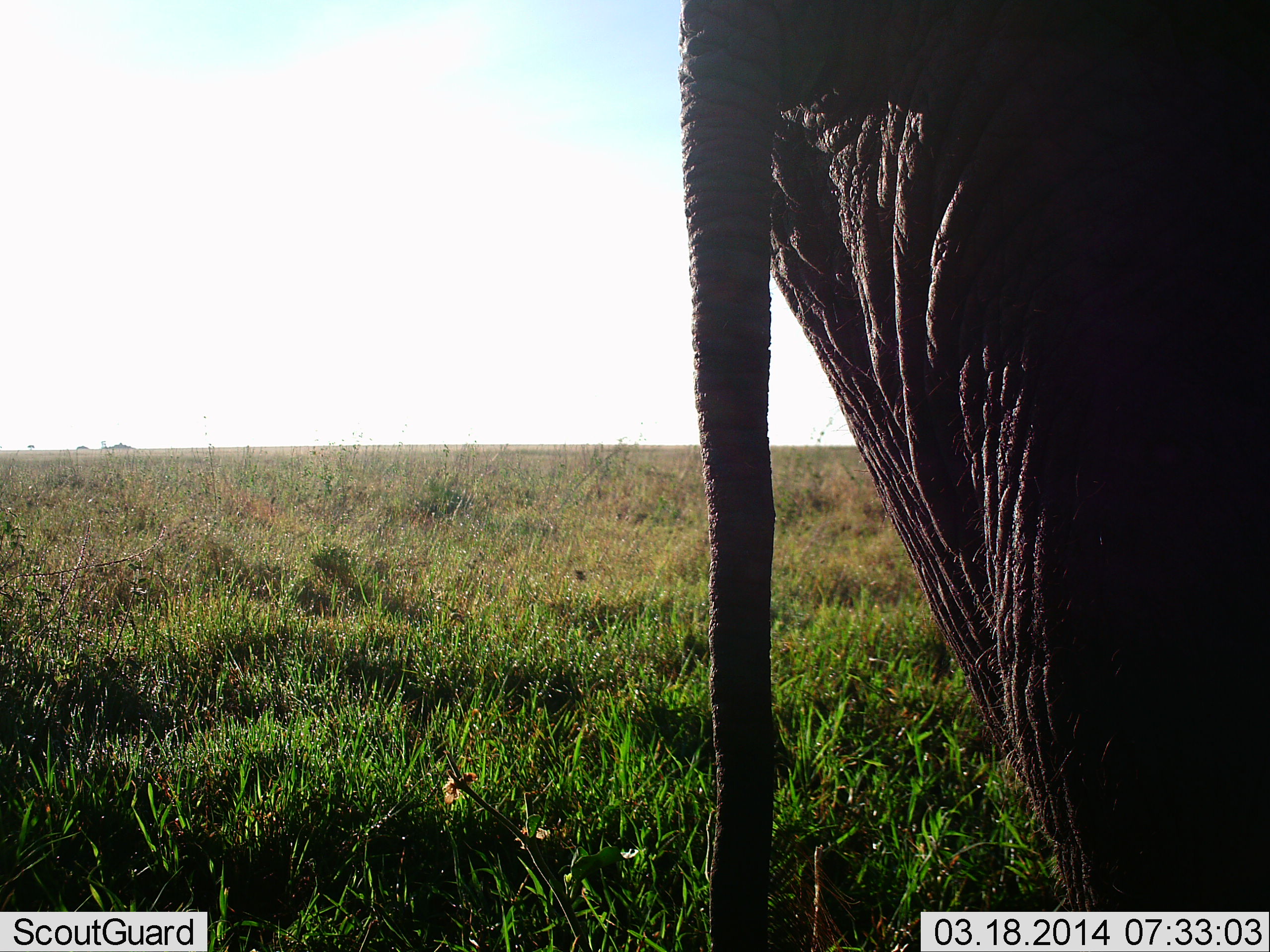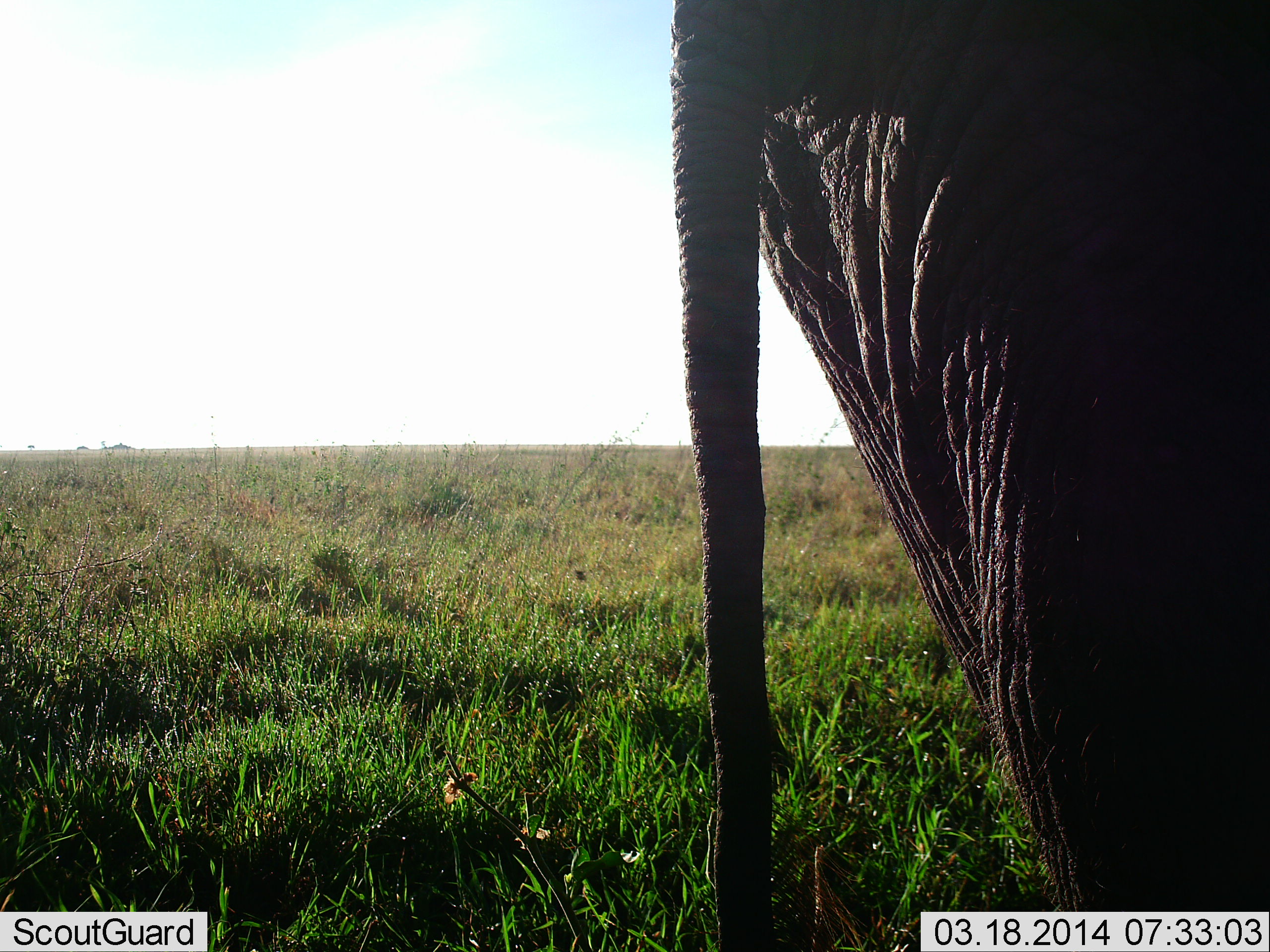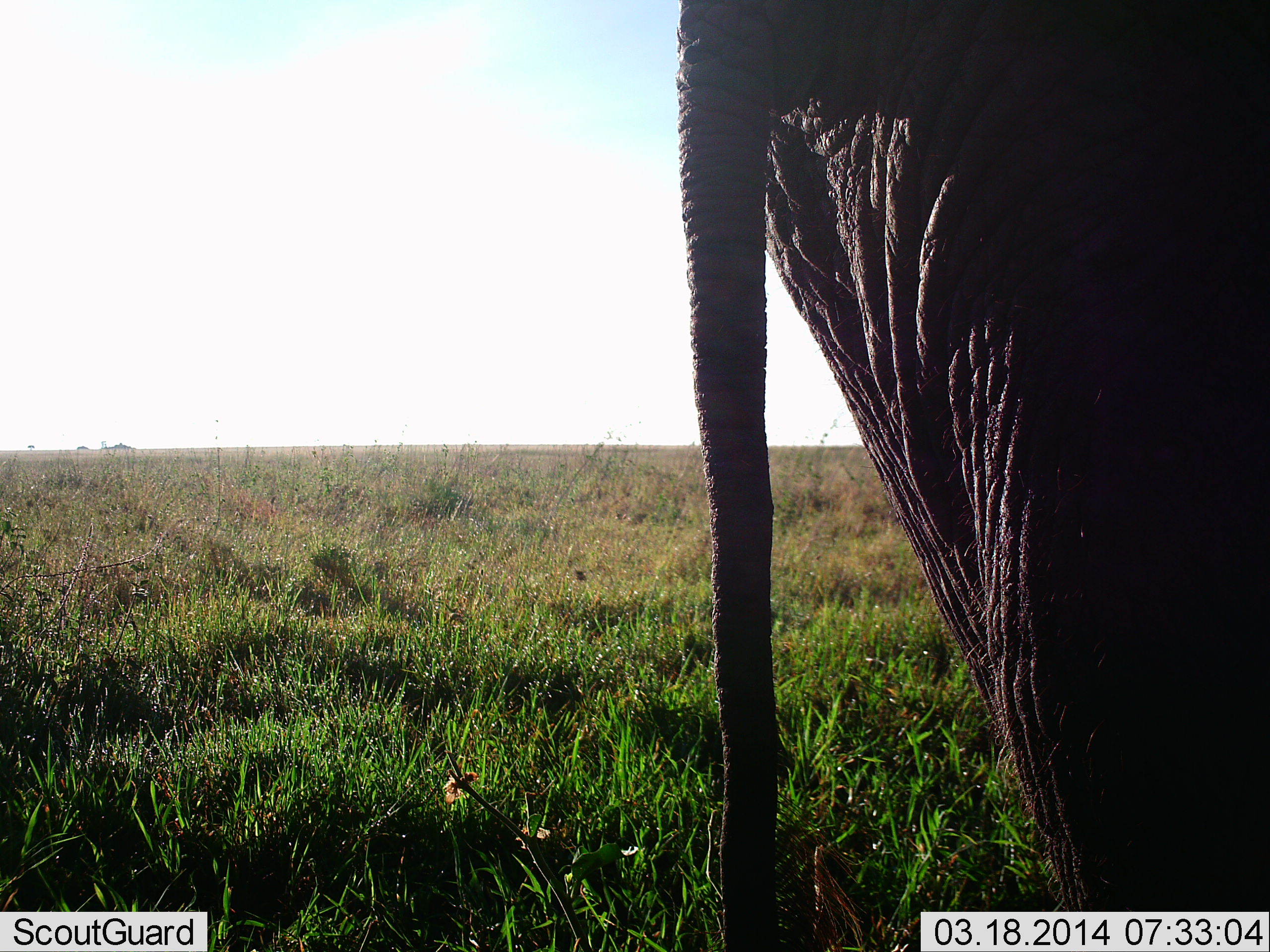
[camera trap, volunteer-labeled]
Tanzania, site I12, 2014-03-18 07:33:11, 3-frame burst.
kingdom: Animalia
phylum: Chordata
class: Mammalia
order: Proboscidea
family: Elephantidae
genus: Loxodonta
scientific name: Loxodonta africana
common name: african bush elephant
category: elephant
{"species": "elephant (african bush elephant) (Loxodonta africana)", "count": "1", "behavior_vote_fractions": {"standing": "100%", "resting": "0%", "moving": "0%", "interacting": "0%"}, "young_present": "0%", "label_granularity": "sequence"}